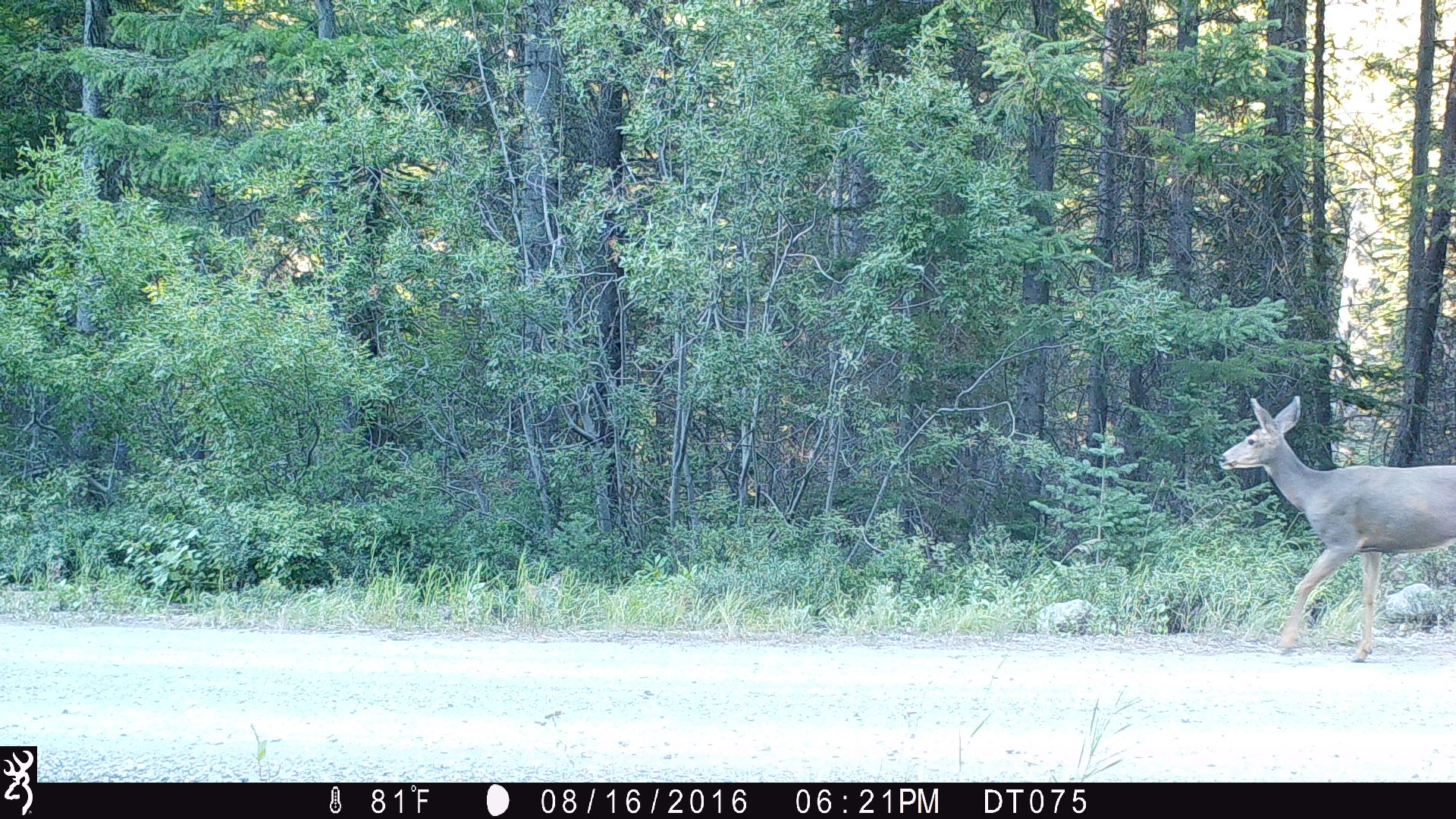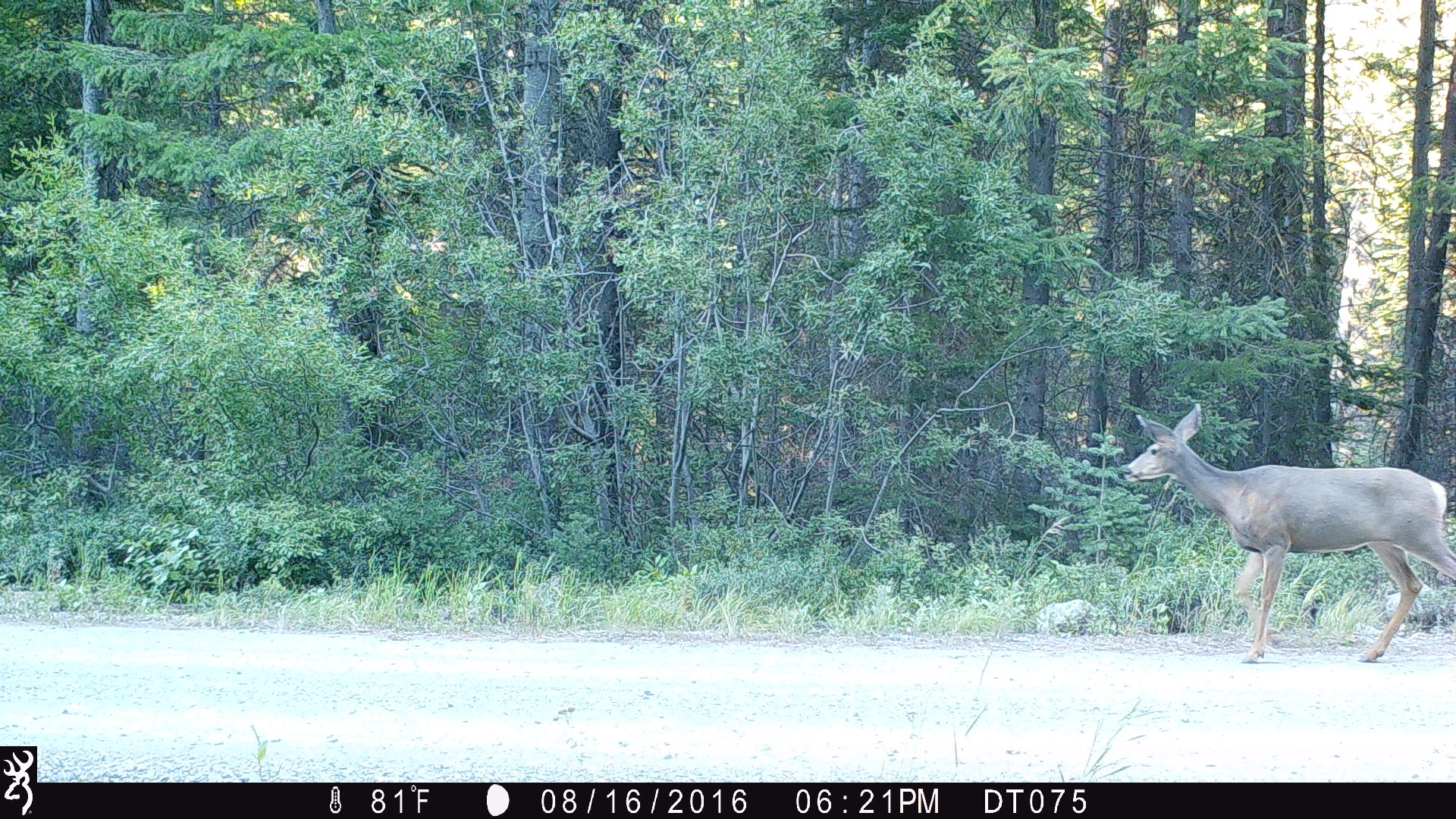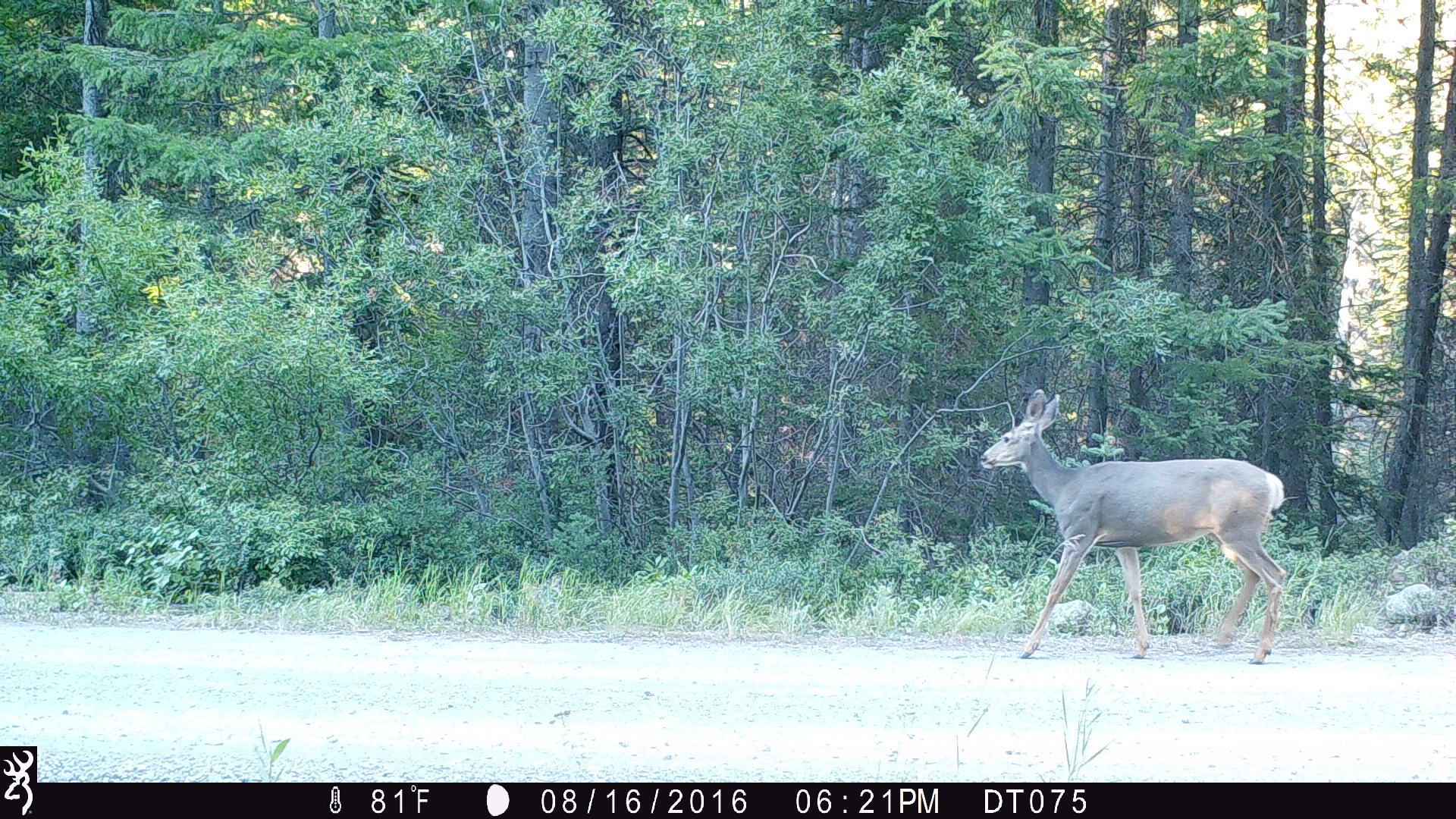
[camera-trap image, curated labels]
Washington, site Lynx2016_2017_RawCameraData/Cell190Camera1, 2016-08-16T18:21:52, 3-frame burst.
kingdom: Animalia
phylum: Chordata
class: Mammalia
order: Artiodactyla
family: Cervidae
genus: Odocoileus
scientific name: Odocoileus hemionus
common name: mule deer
Odocoileus hemionus (mule deer). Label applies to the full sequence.